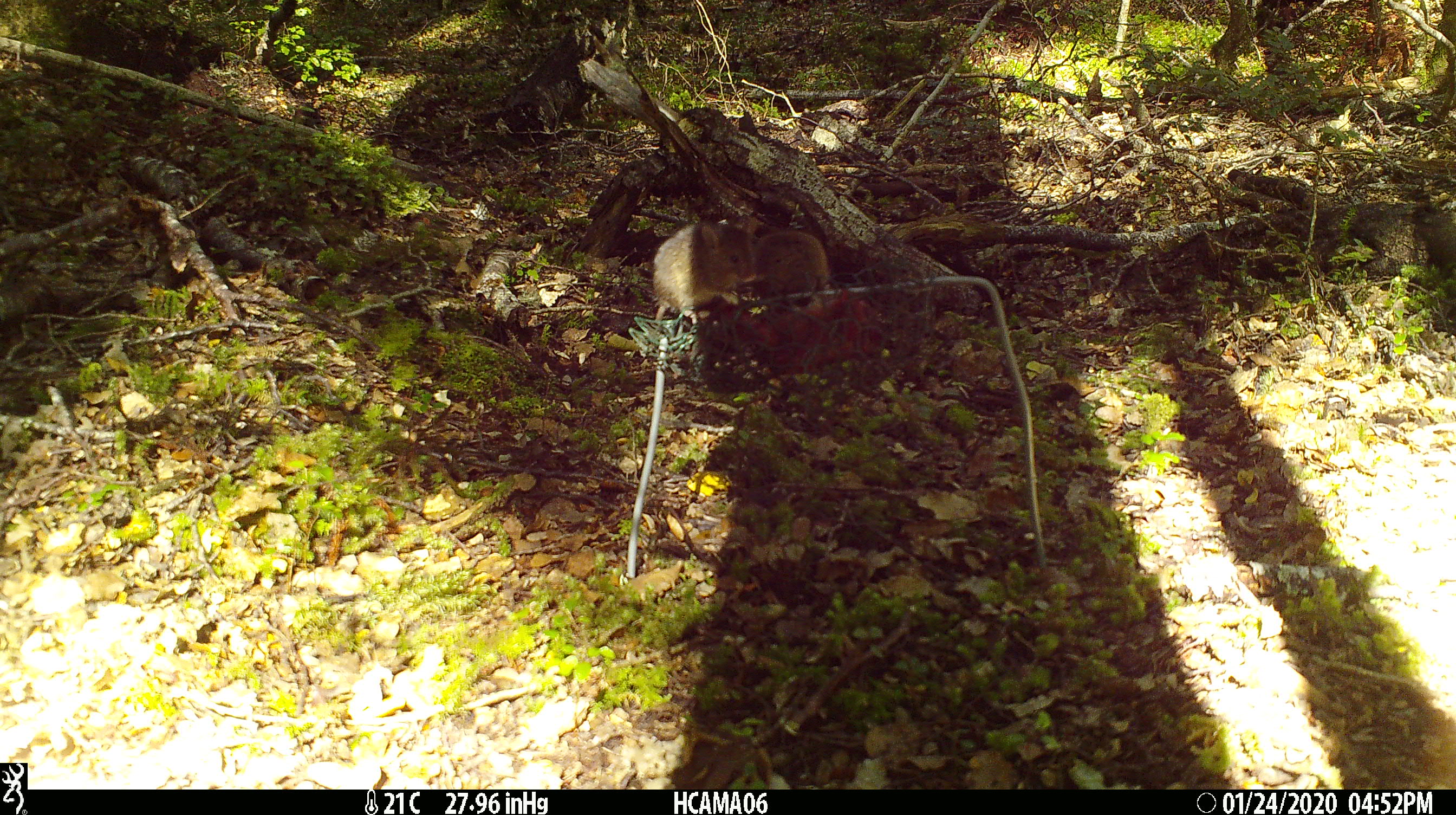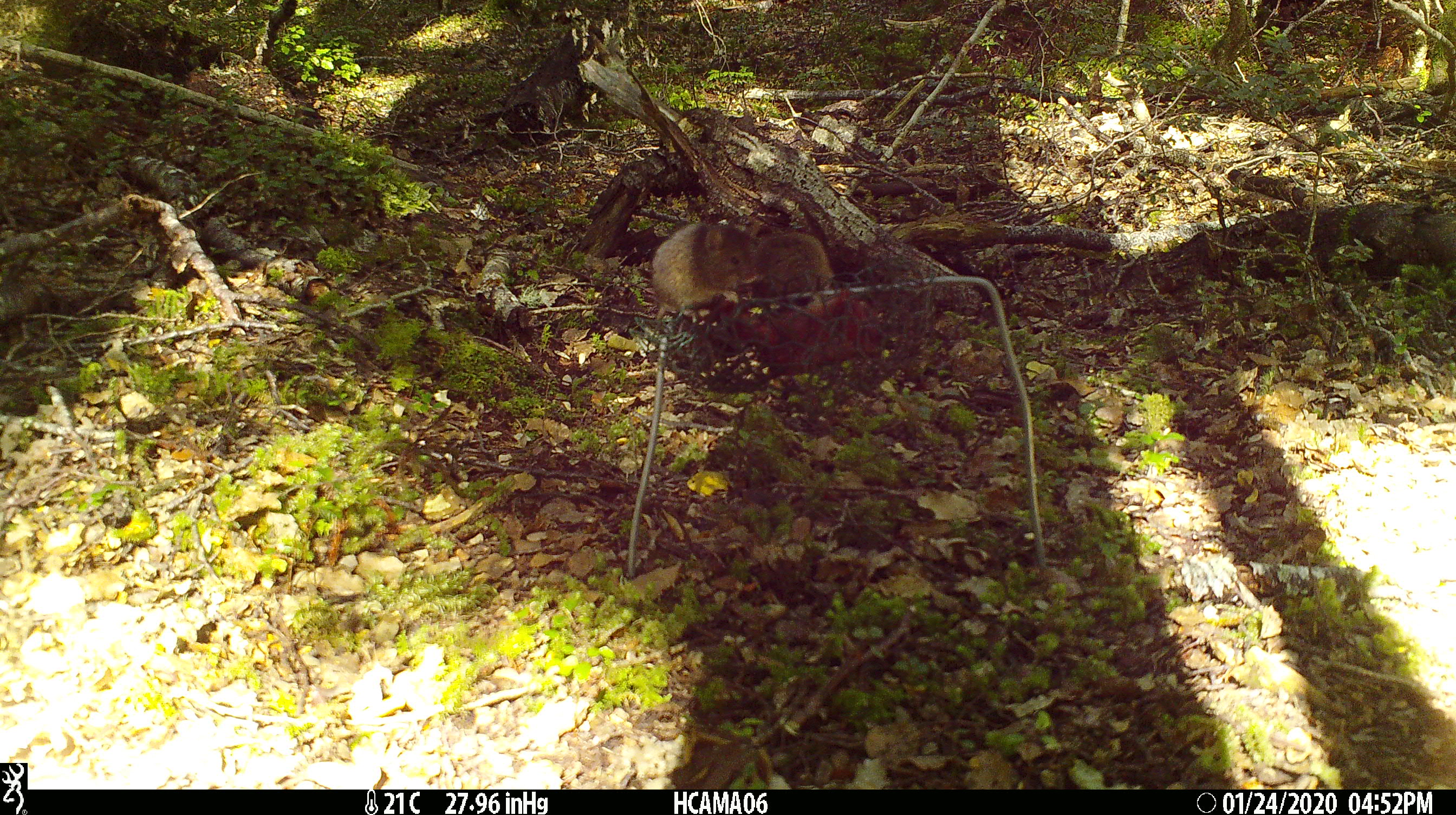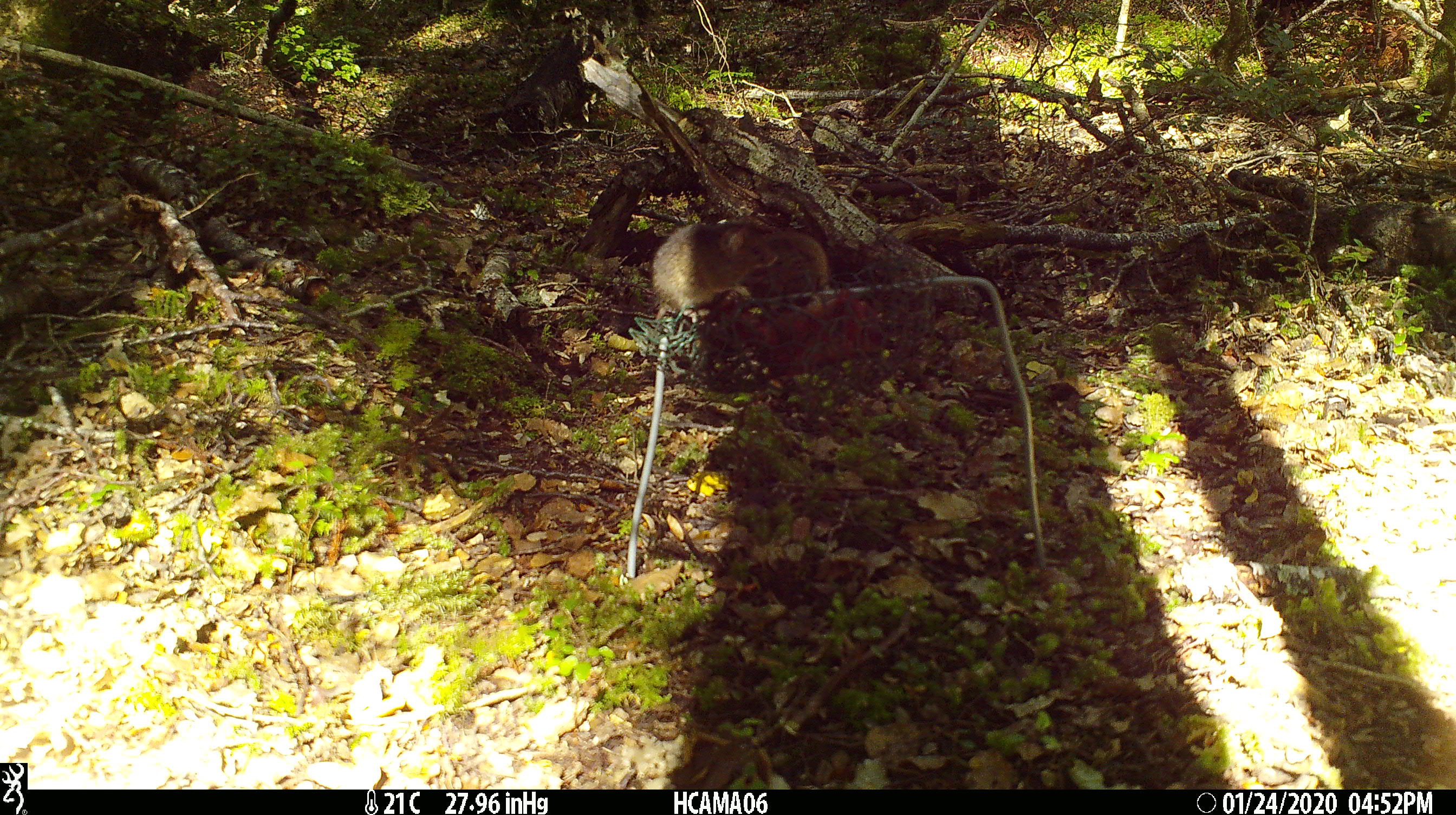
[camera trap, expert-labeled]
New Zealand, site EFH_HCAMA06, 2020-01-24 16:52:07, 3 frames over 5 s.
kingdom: Animalia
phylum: Chordata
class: Mammalia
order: Rodentia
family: Muridae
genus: Mus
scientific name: Mus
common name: mouse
Mouse (Mus).